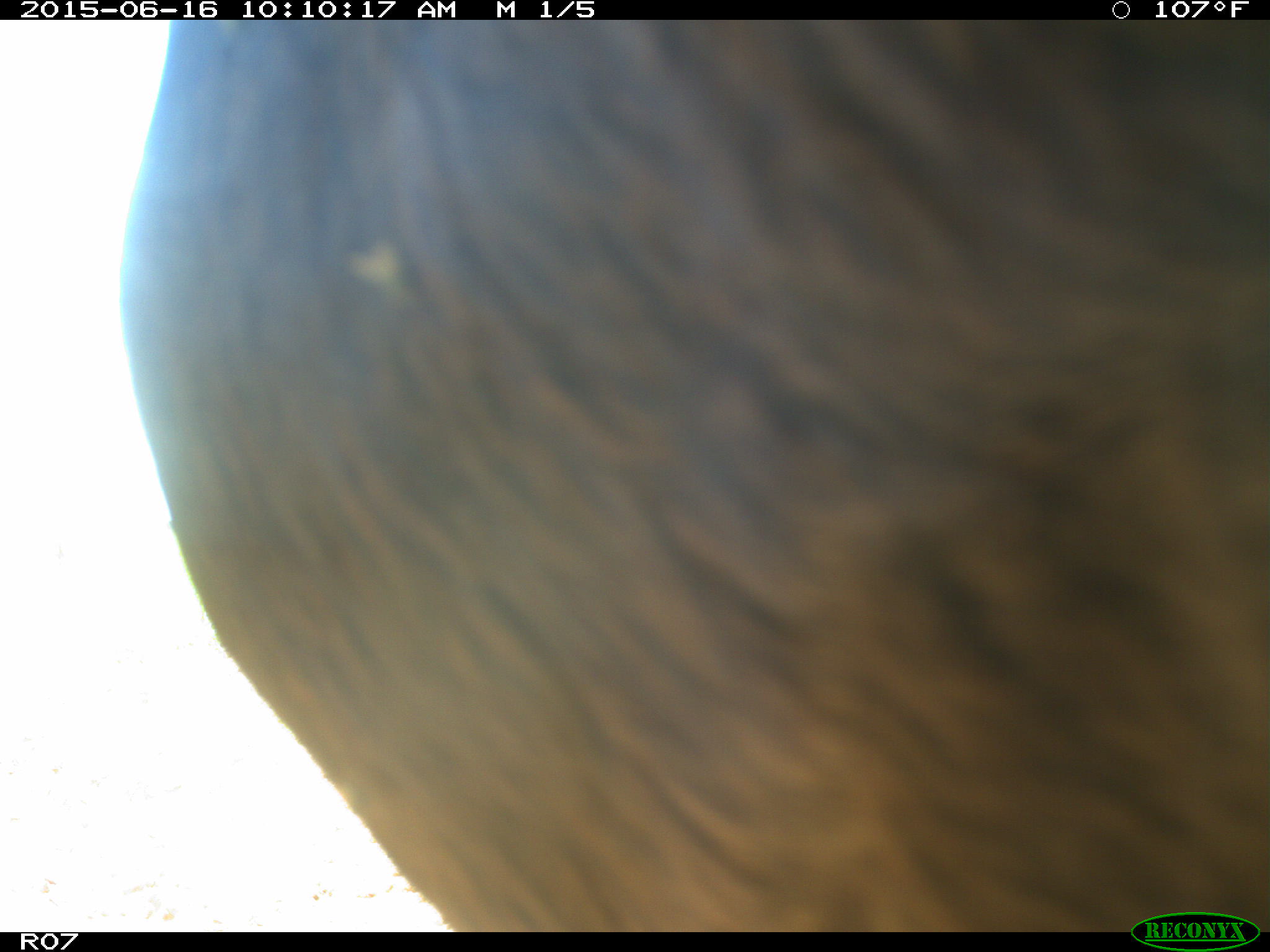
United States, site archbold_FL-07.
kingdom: Animalia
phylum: Chordata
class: Mammalia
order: Artiodactyla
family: Bovidae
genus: Bos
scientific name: Bos taurus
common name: domestic cow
Bos taurus (domestic cow).